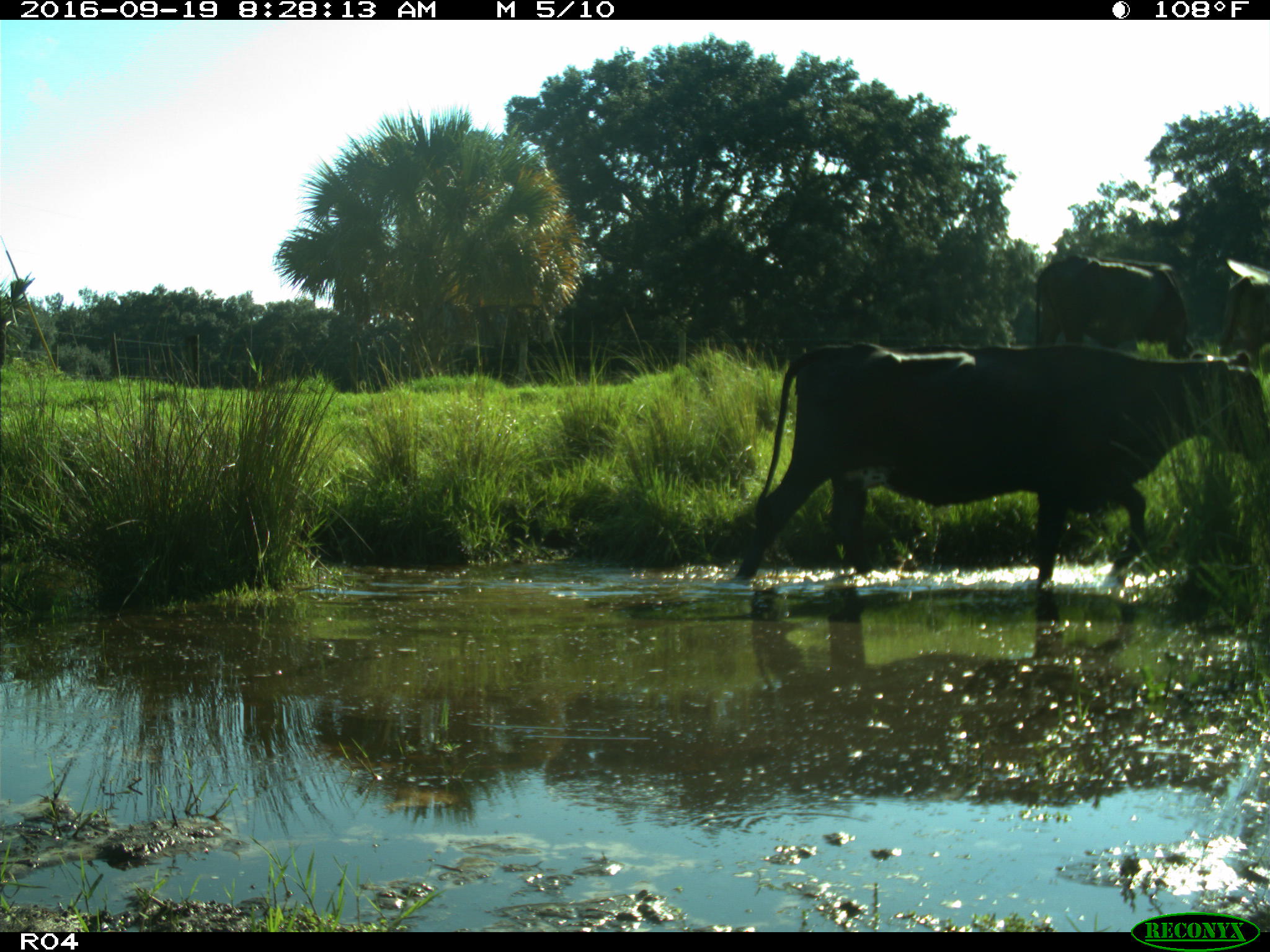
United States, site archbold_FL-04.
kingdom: Animalia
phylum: Chordata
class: Mammalia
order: Artiodactyla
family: Bovidae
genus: Bos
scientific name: Bos taurus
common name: domestic cow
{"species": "Bos taurus (domestic cow)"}